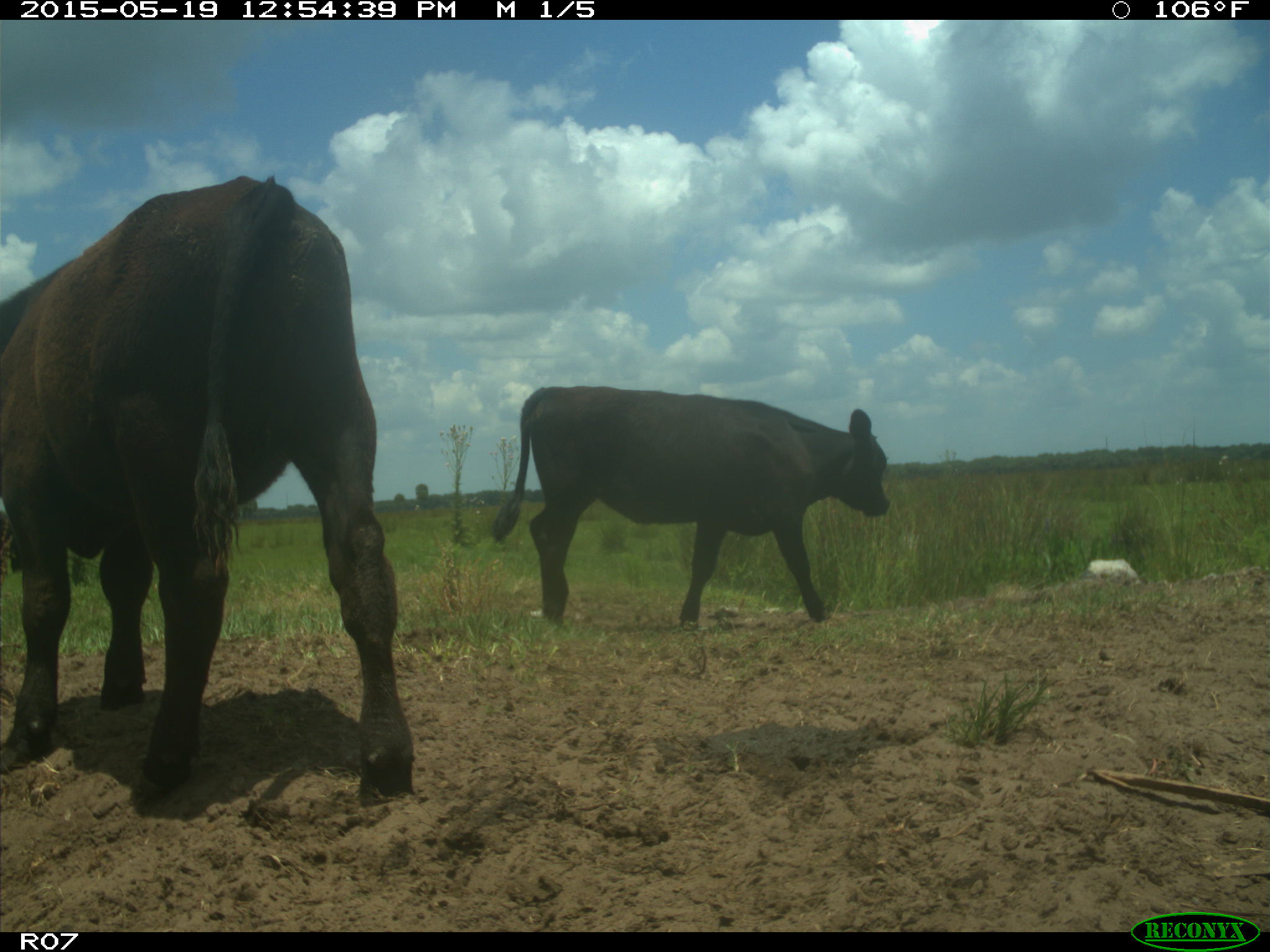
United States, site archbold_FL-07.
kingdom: Animalia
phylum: Chordata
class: Mammalia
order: Artiodactyla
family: Bovidae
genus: Bos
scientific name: Bos taurus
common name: domestic cow